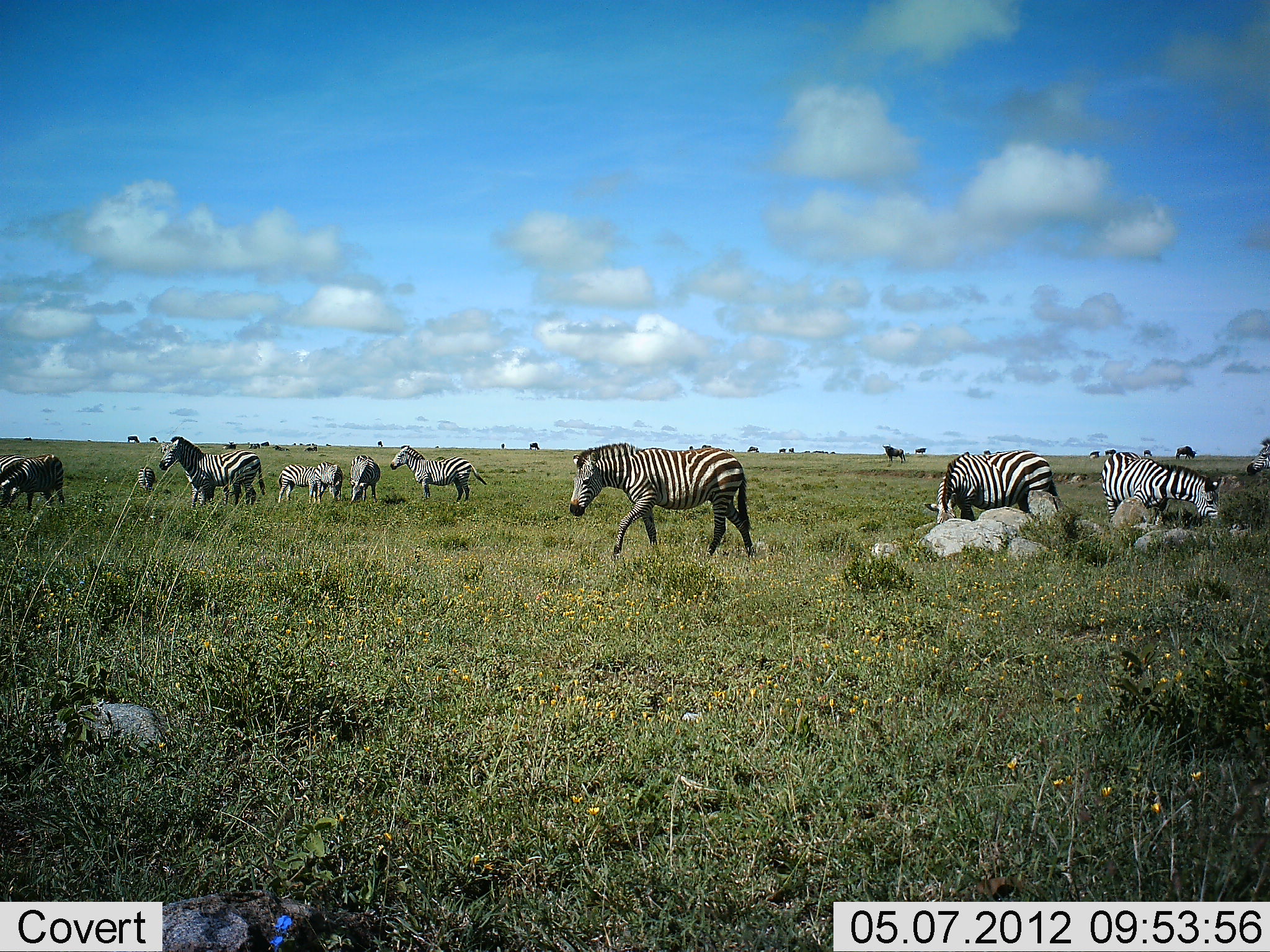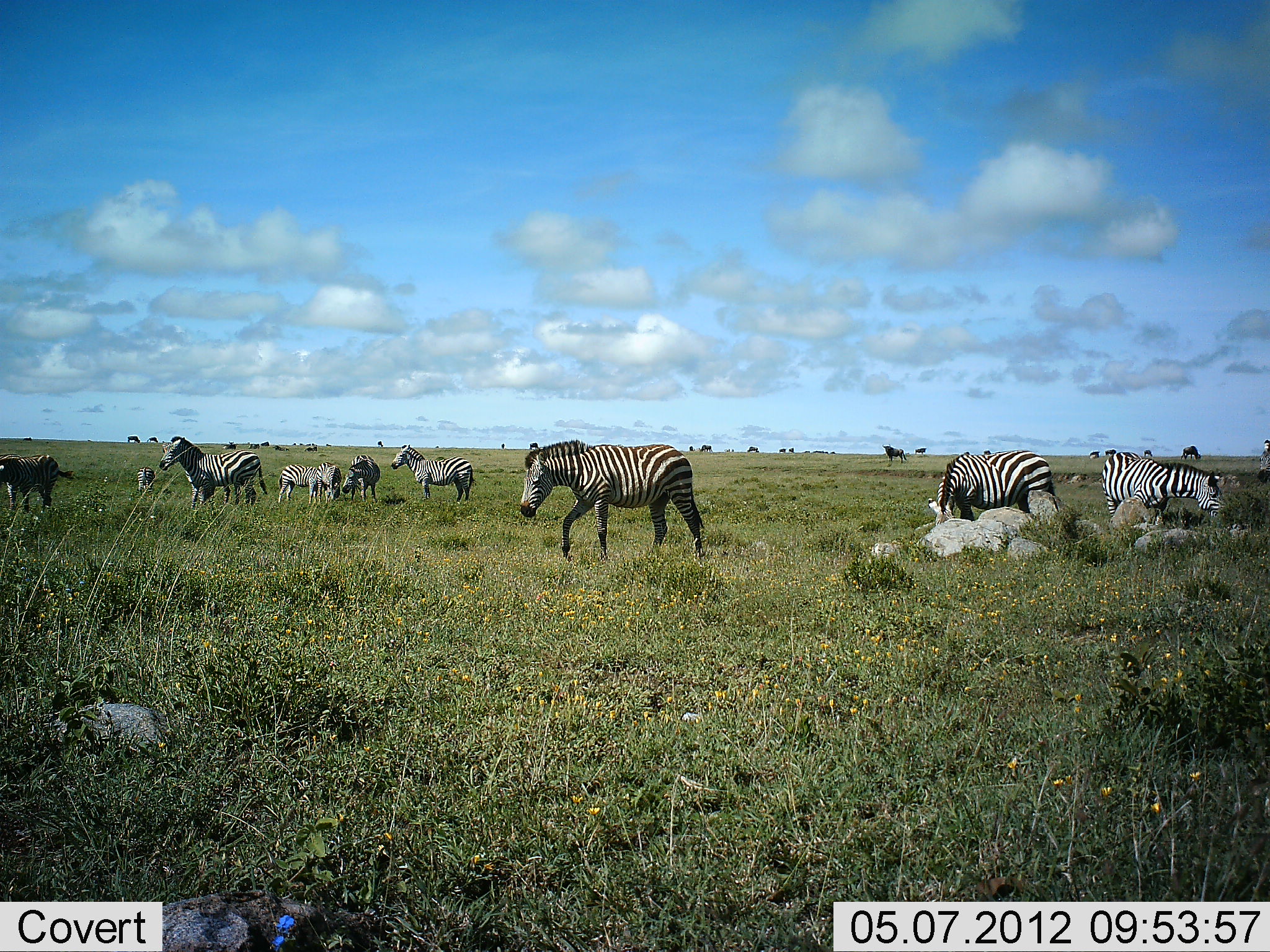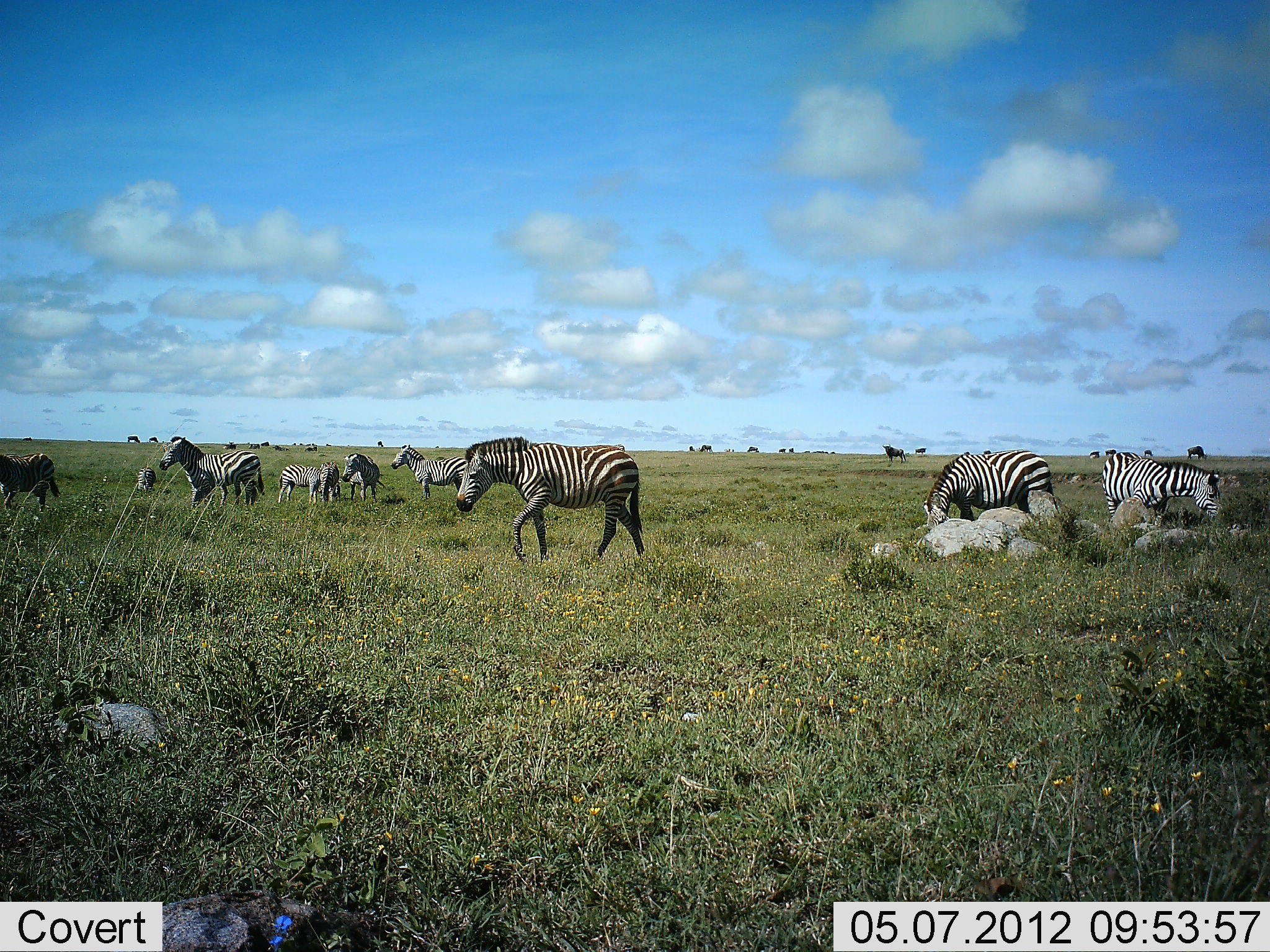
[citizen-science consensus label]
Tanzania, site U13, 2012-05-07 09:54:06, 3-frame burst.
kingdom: Animalia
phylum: Chordata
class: Mammalia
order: Perissodactyla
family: Equidae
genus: Equus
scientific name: Equus quagga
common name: plains zebra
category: zebra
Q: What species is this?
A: Zebra (plains zebra) (Equus quagga).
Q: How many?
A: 9.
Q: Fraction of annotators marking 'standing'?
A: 85%.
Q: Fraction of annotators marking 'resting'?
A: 0%.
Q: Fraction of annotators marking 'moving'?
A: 69%.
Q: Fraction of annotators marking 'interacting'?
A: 0%.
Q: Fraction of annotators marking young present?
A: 0%.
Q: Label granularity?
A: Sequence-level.